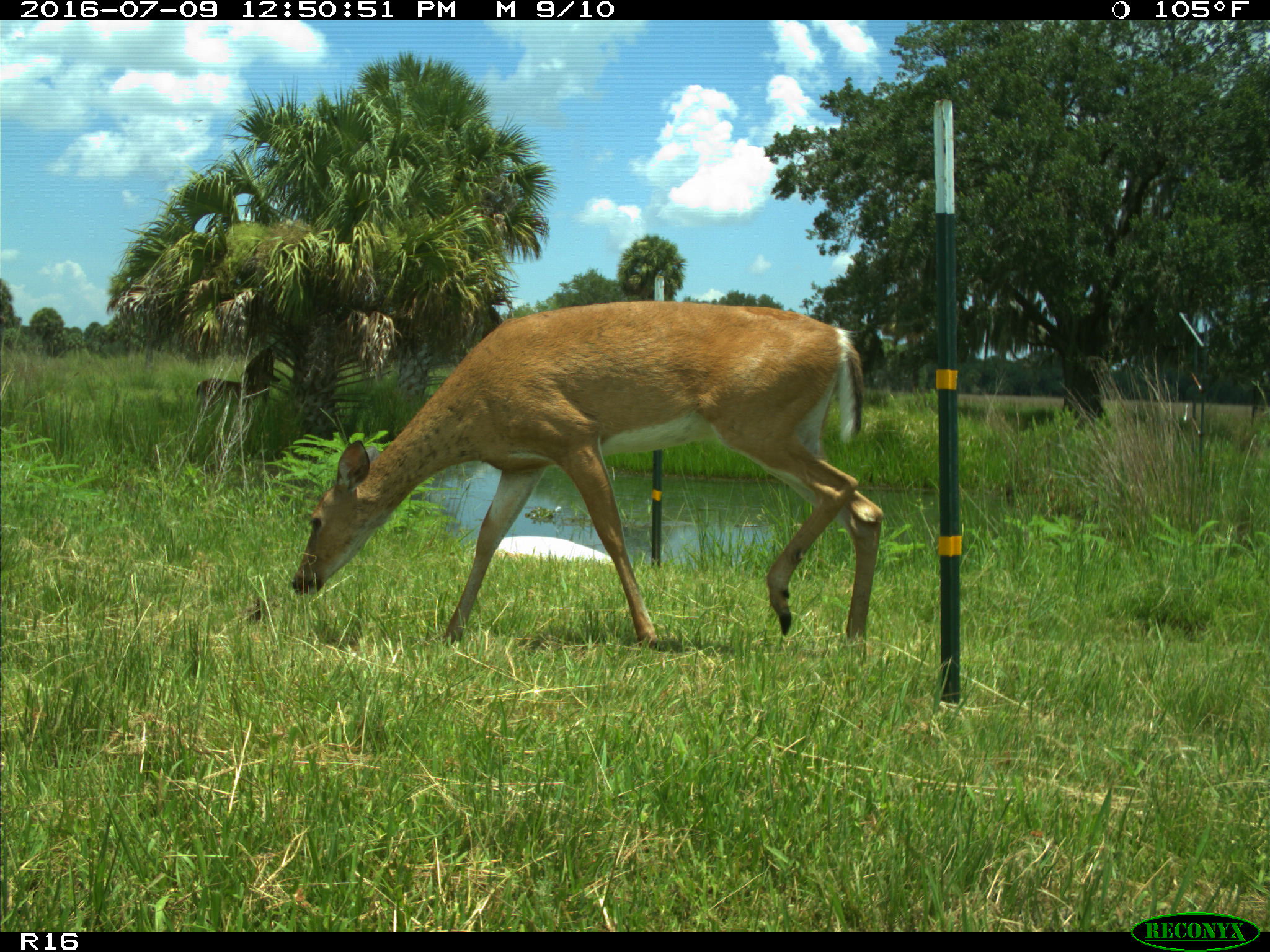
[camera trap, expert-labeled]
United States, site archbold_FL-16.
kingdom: Animalia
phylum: Chordata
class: Mammalia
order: Artiodactyla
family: Cervidae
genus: Odocoileus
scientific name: Odocoileus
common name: deer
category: unidentified deer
Unidentified deer (deer) (Odocoileus).